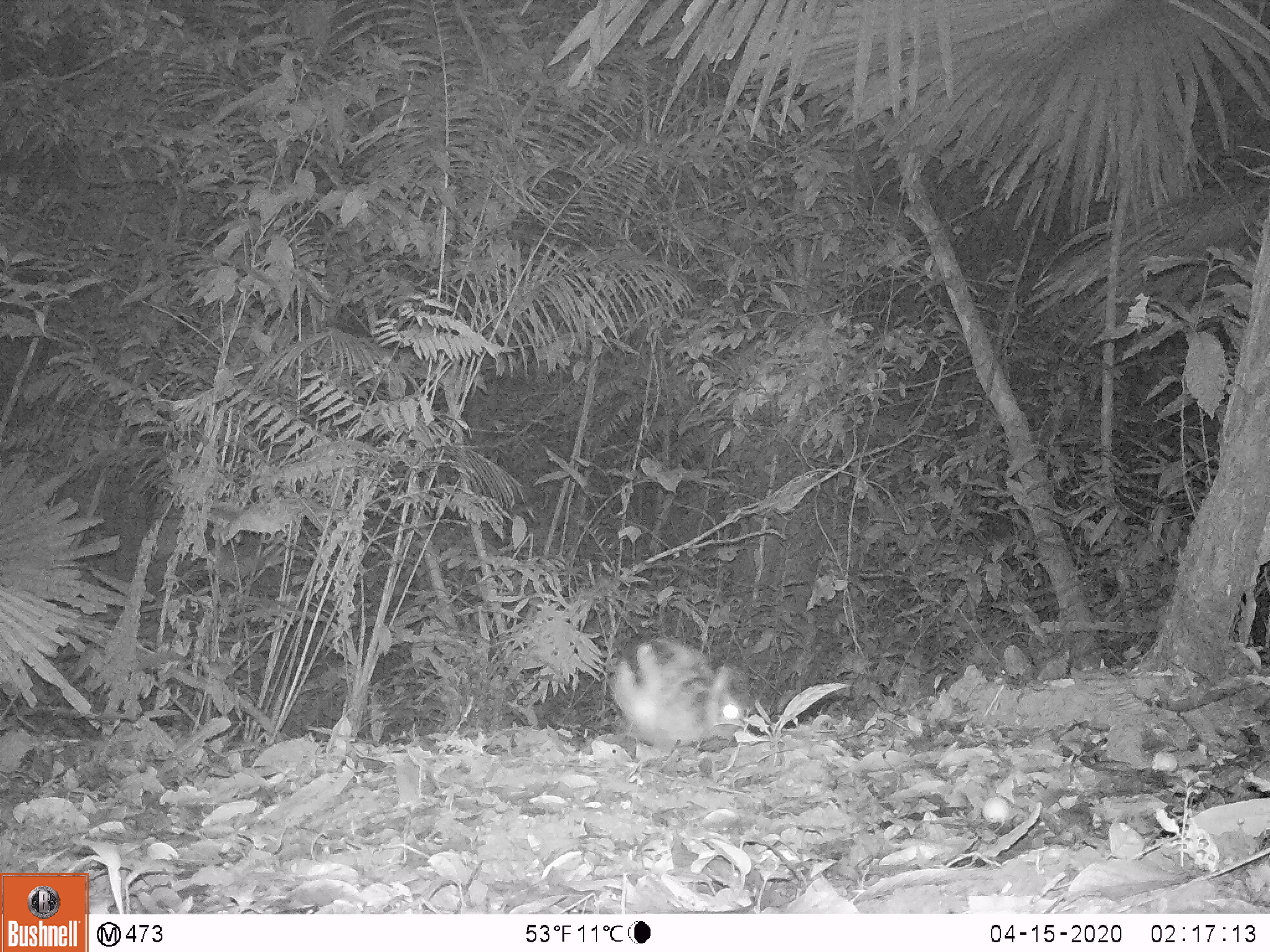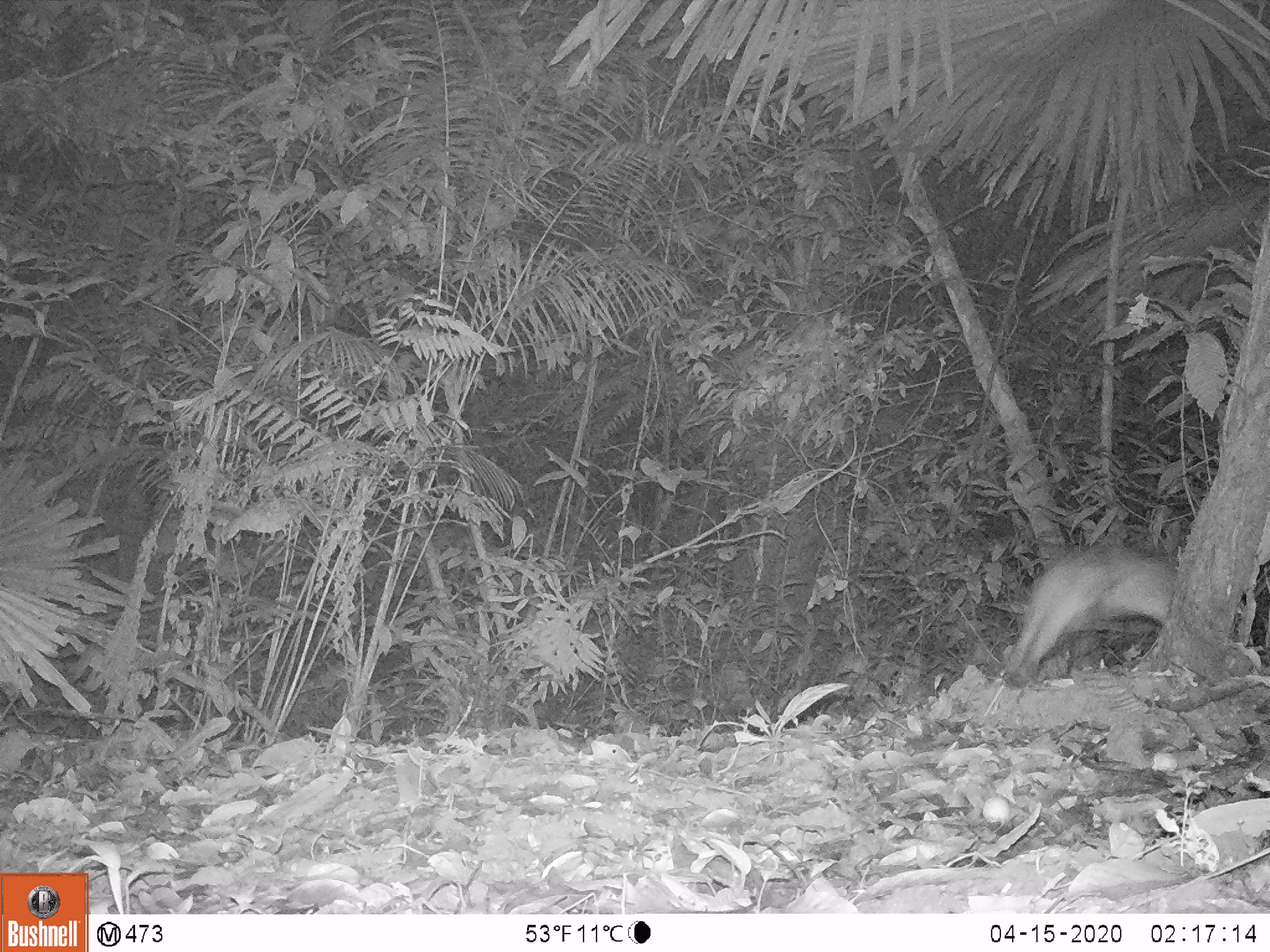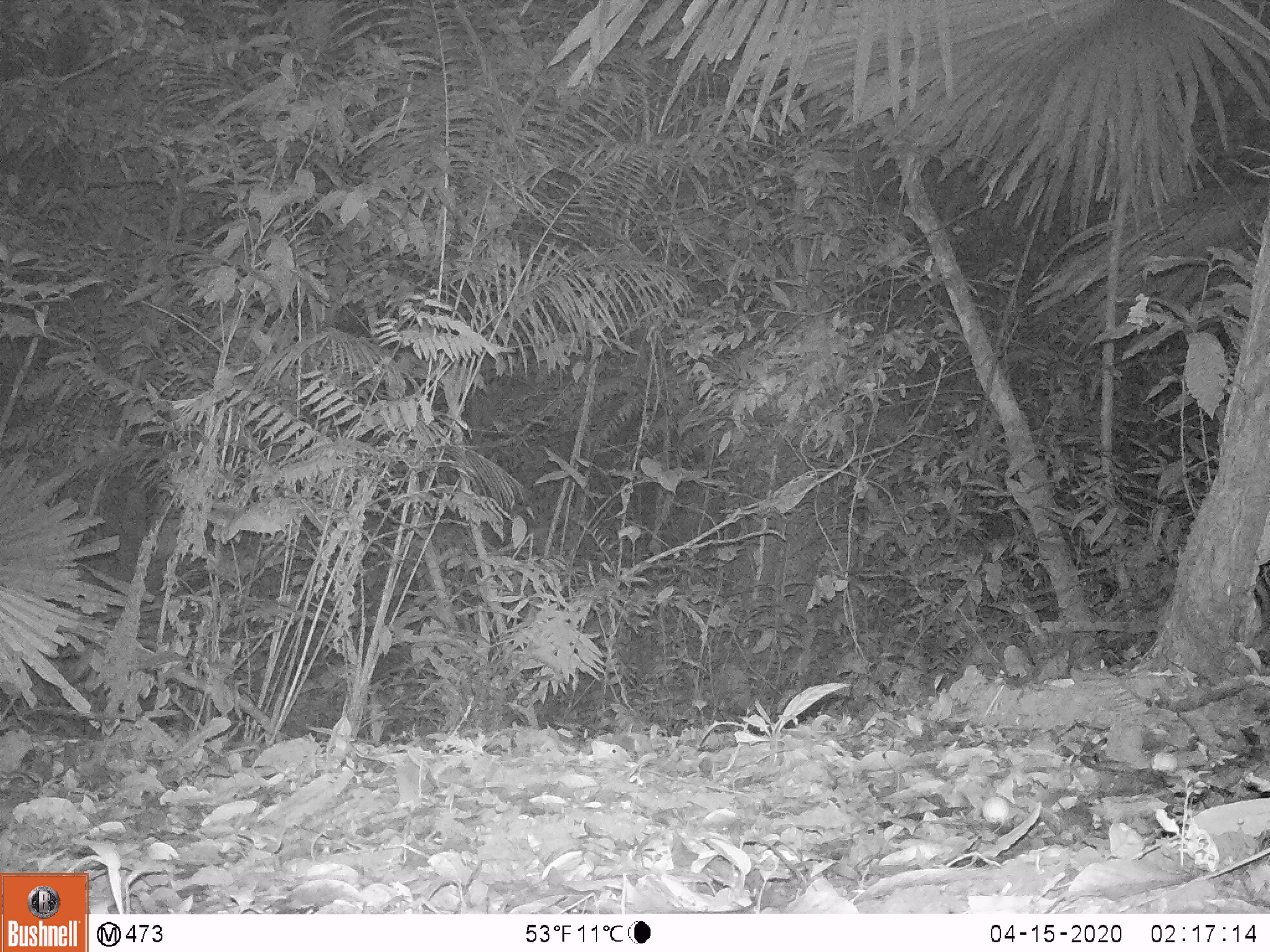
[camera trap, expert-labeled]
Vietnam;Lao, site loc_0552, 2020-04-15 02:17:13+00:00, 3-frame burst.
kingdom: Animalia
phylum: Chordata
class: Mammalia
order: Lagomorpha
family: Leporidae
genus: Nesolagus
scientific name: Nesolagus timminsi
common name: annamite striped rabbit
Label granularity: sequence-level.